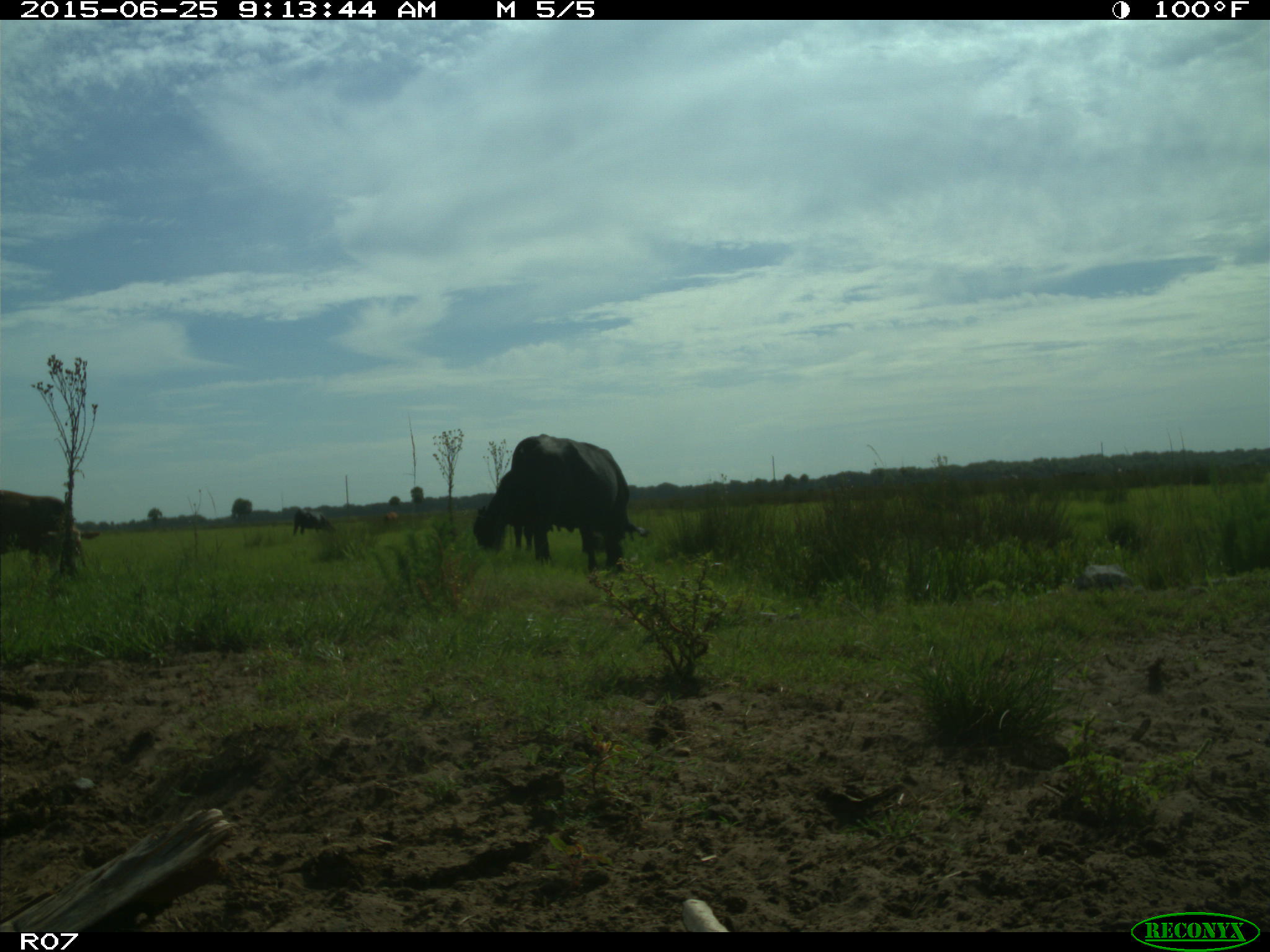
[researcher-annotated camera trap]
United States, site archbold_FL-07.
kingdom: Animalia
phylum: Chordata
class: Mammalia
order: Artiodactyla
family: Bovidae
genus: Bos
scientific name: Bos taurus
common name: domestic cow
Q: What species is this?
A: Bos taurus (domestic cow).